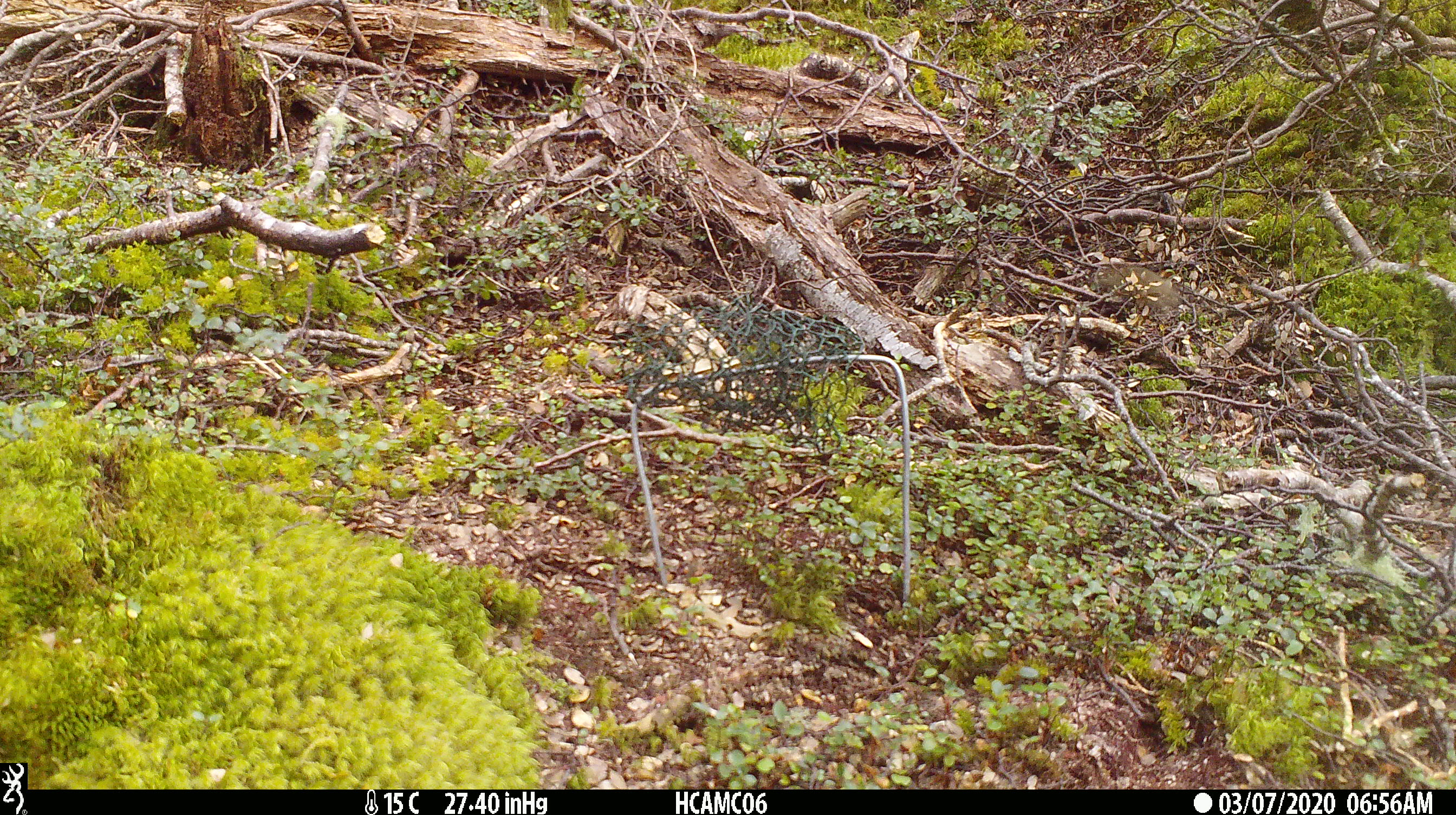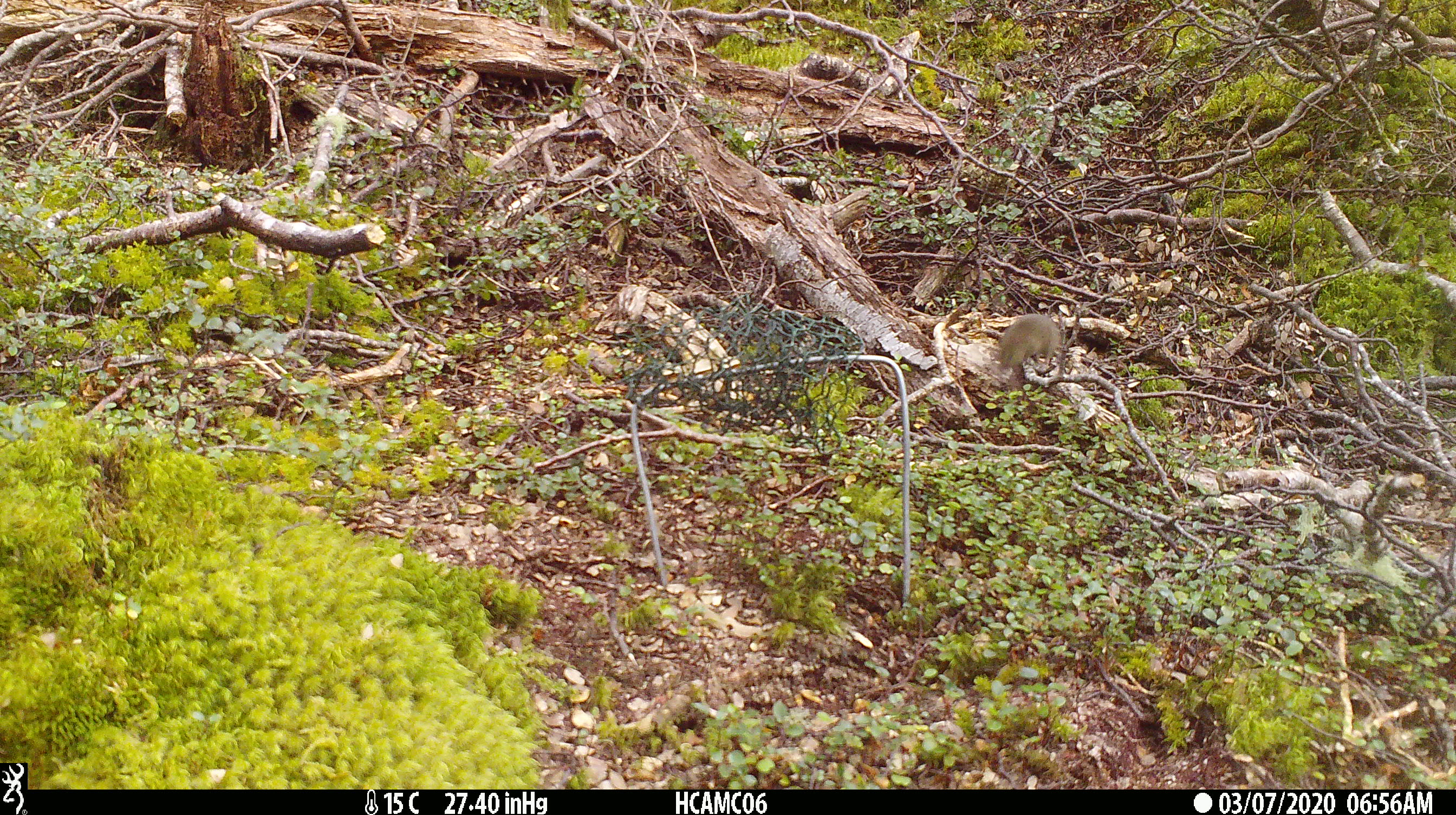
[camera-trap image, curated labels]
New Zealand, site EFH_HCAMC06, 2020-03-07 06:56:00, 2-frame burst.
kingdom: Animalia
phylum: Chordata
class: Mammalia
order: Rodentia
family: Muridae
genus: Mus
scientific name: Mus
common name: mouse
Mouse (Mus).